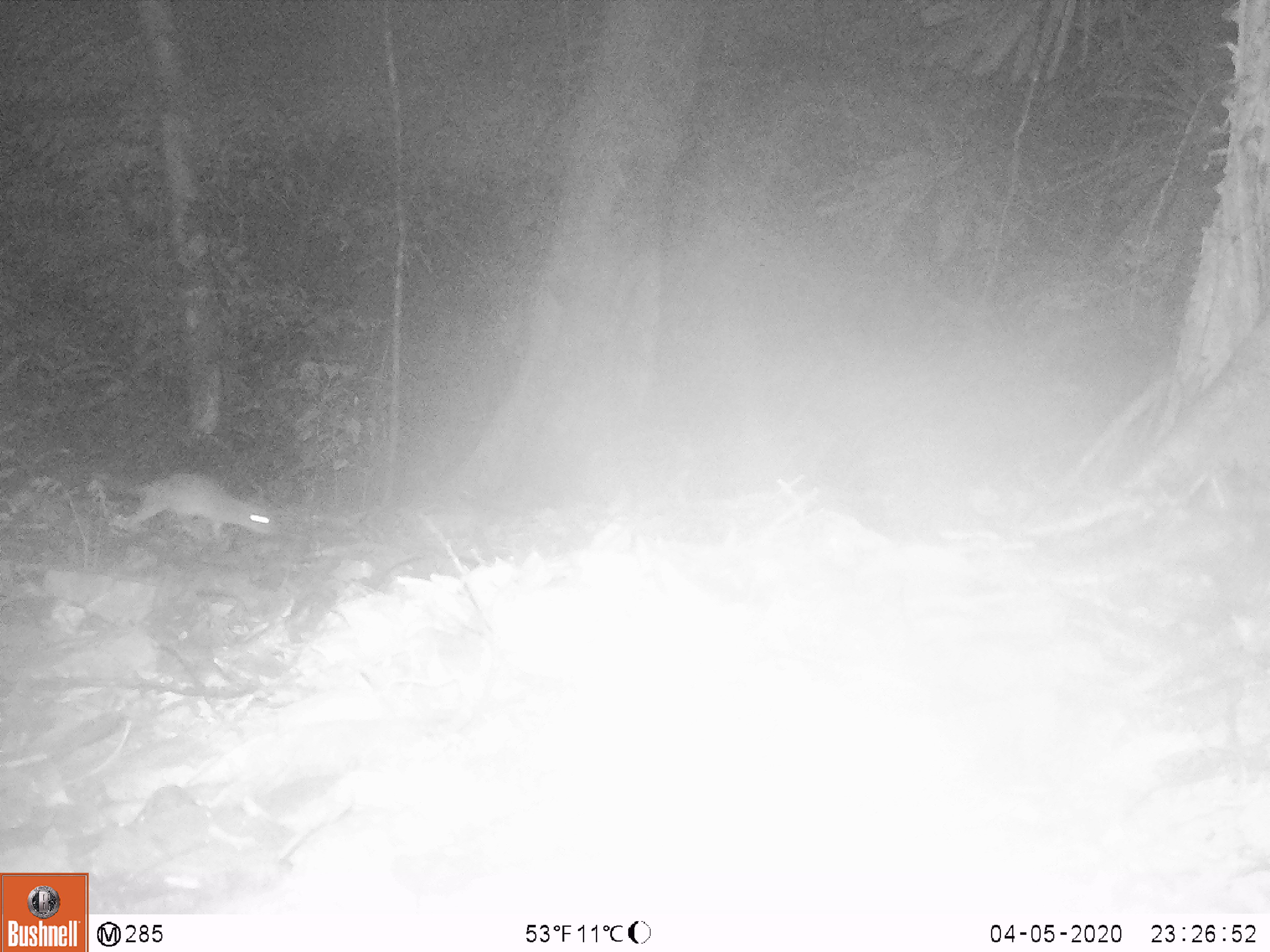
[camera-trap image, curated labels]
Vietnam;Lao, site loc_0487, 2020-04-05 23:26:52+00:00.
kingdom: Animalia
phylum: Chordata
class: Mammalia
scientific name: Mammalia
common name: mammal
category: unidentified small mammal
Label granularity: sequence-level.